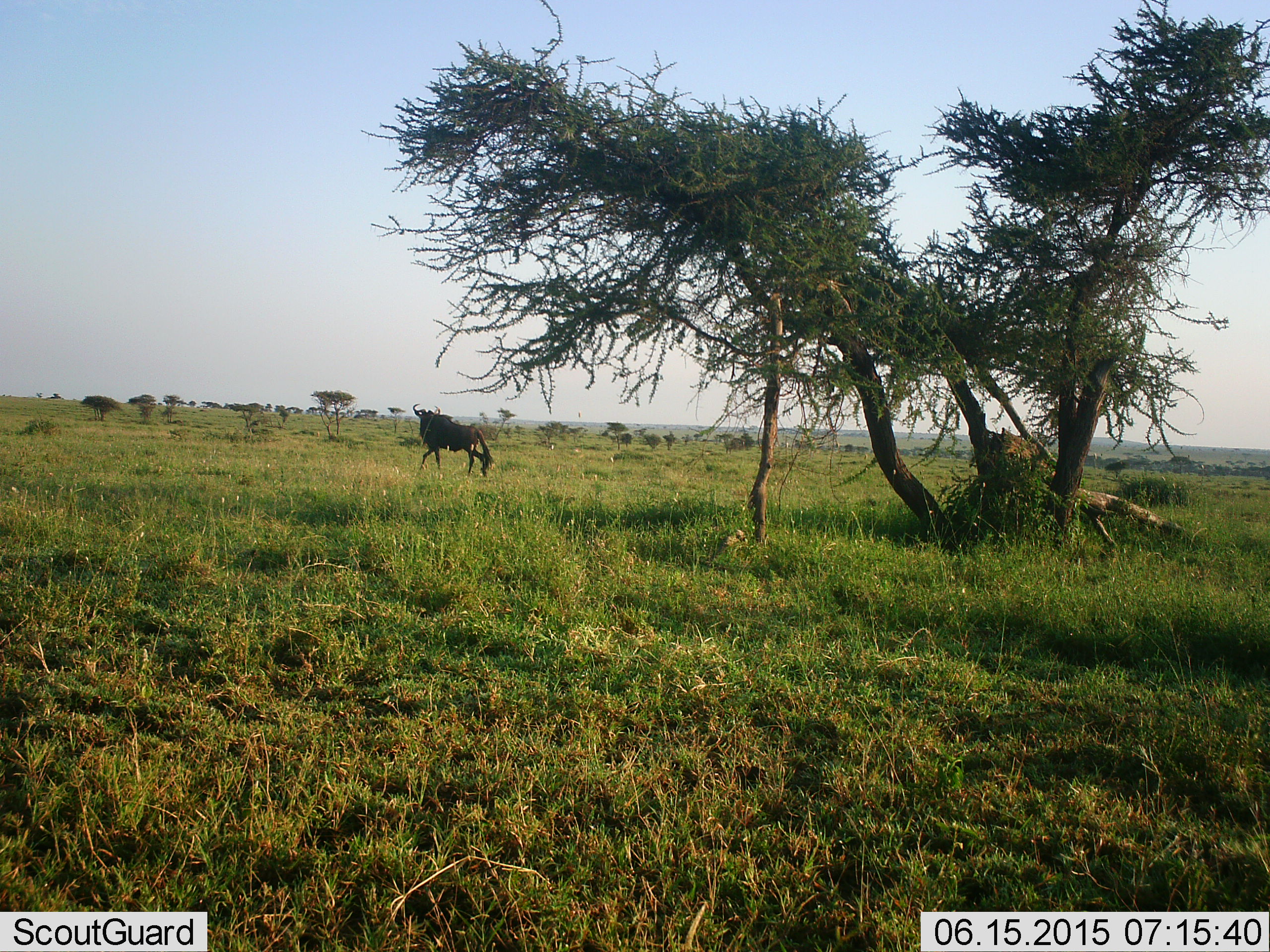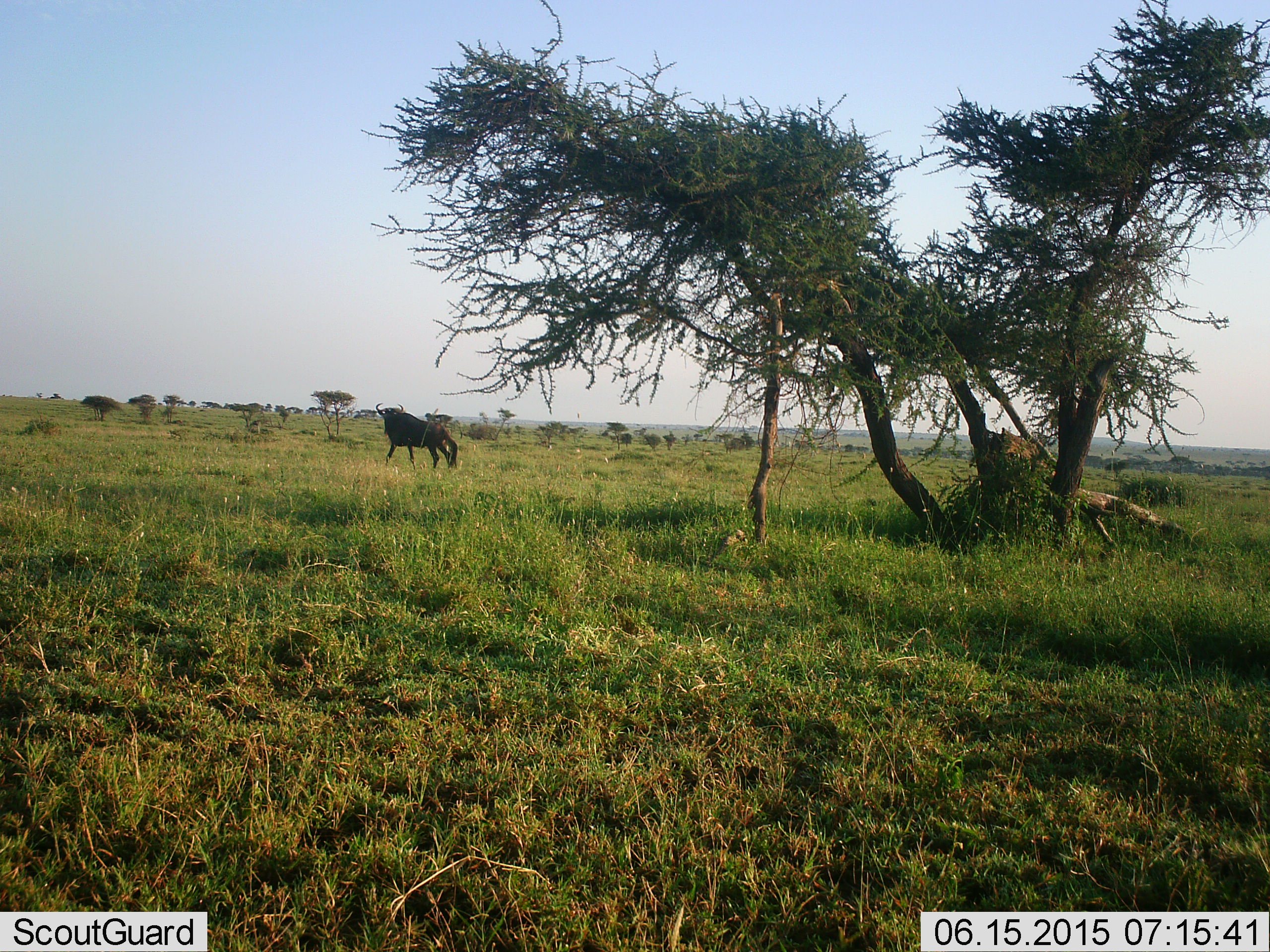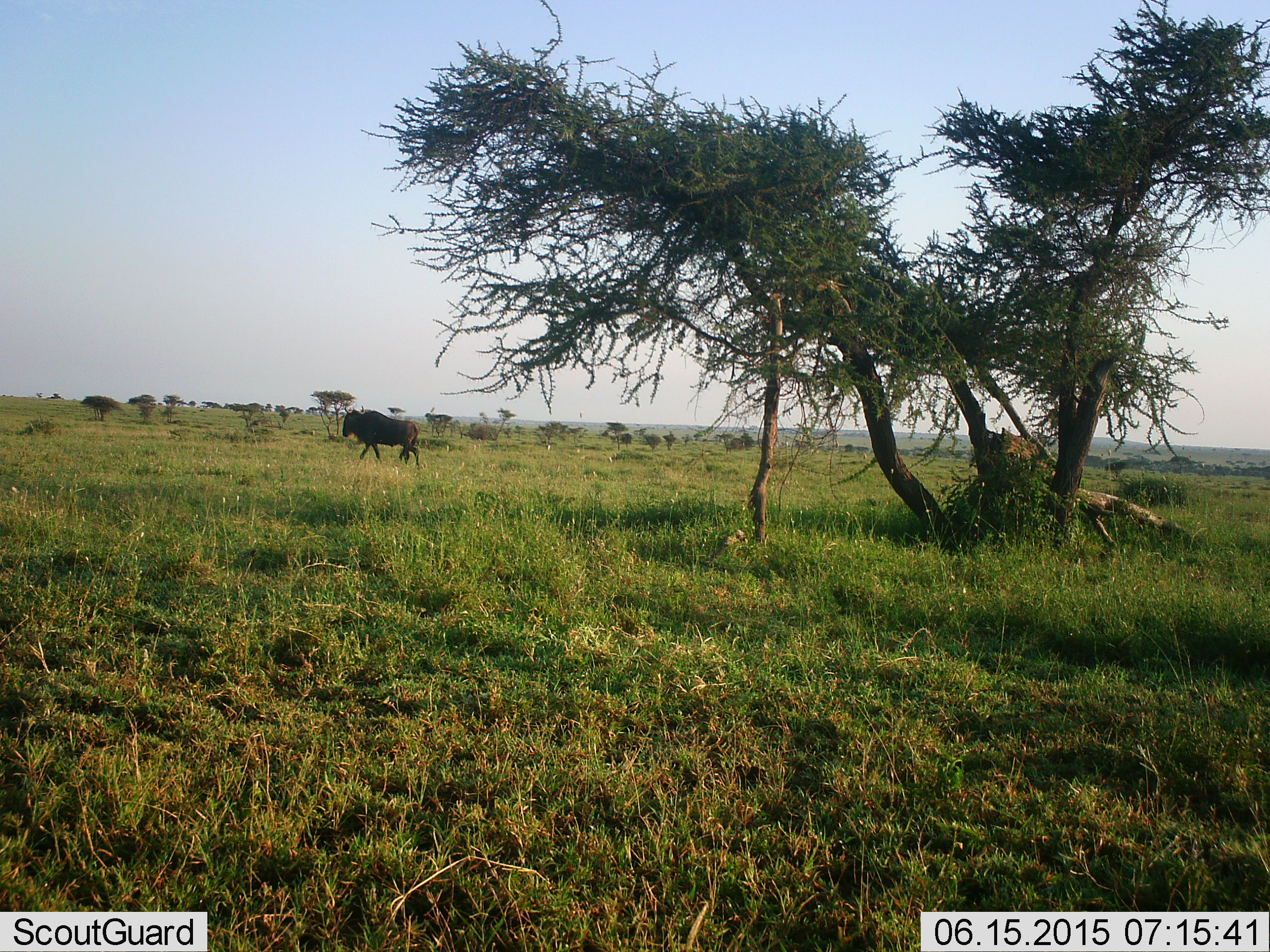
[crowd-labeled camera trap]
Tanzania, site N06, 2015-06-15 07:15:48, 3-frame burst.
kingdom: Animalia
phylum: Chordata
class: Mammalia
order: Artiodactyla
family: Bovidae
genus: Connochaetes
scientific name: Connochaetes taurinus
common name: blue wildebeest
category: wildebeest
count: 1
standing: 10%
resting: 0%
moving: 100%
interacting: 0%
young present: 0%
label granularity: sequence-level